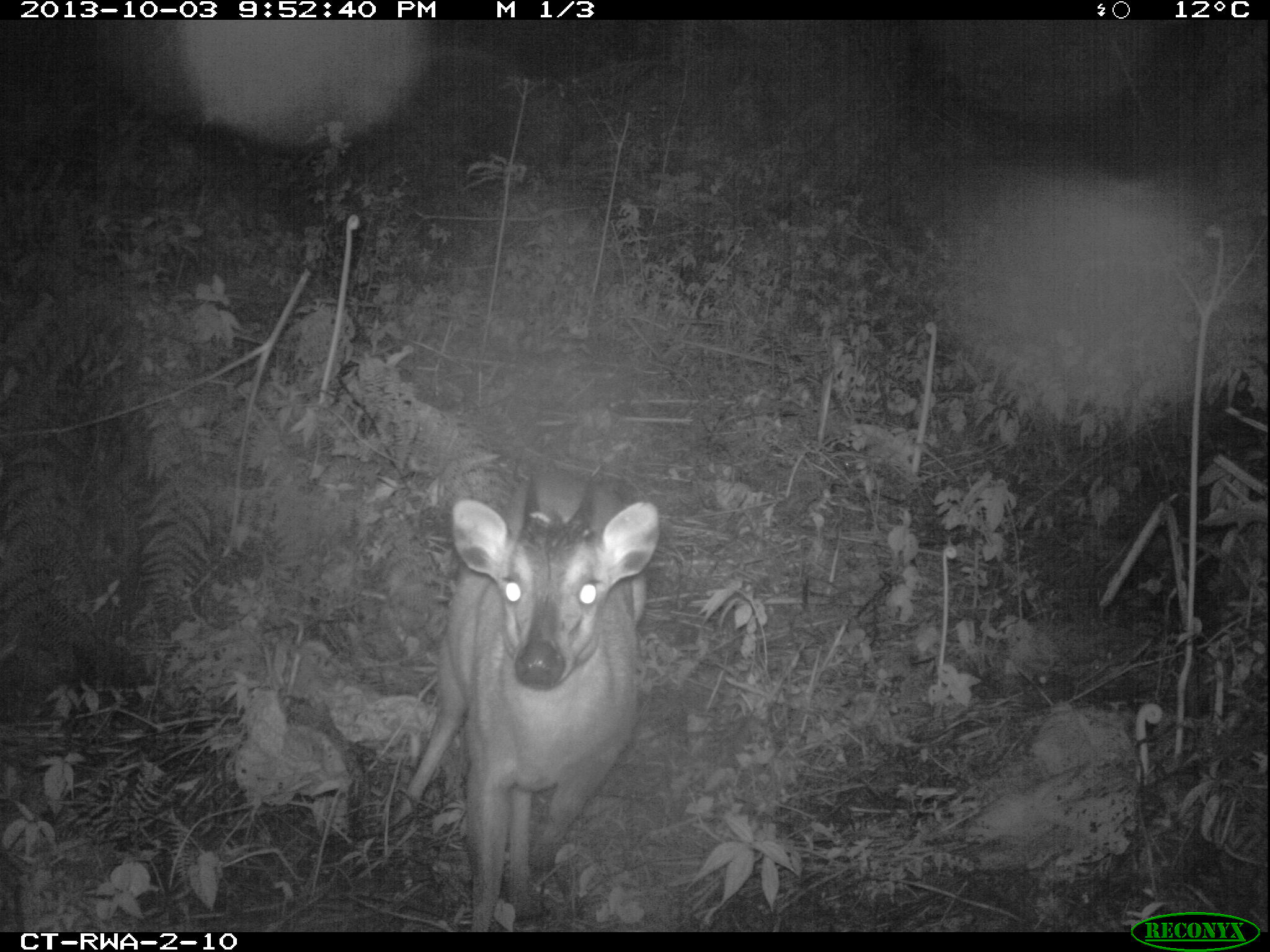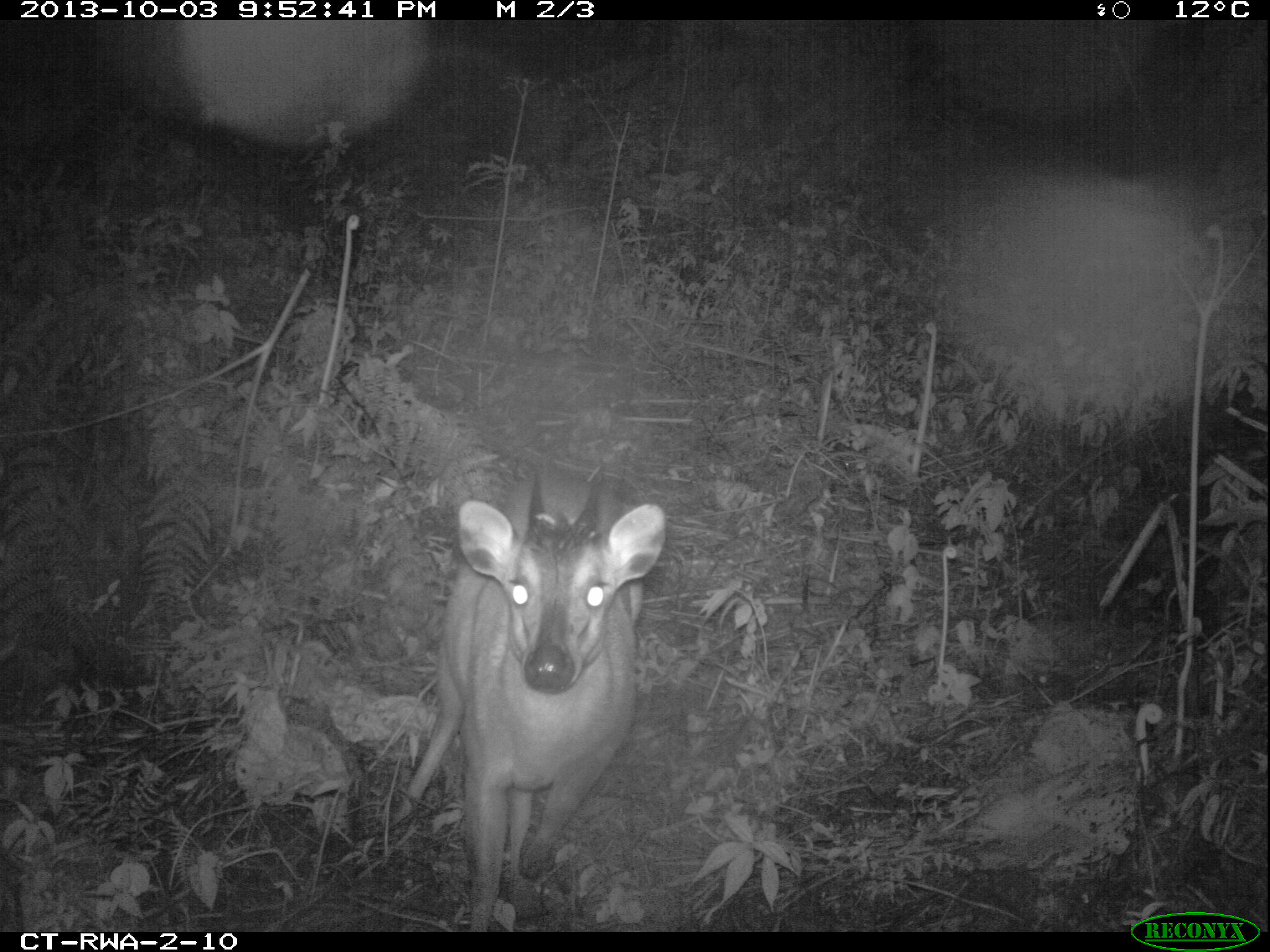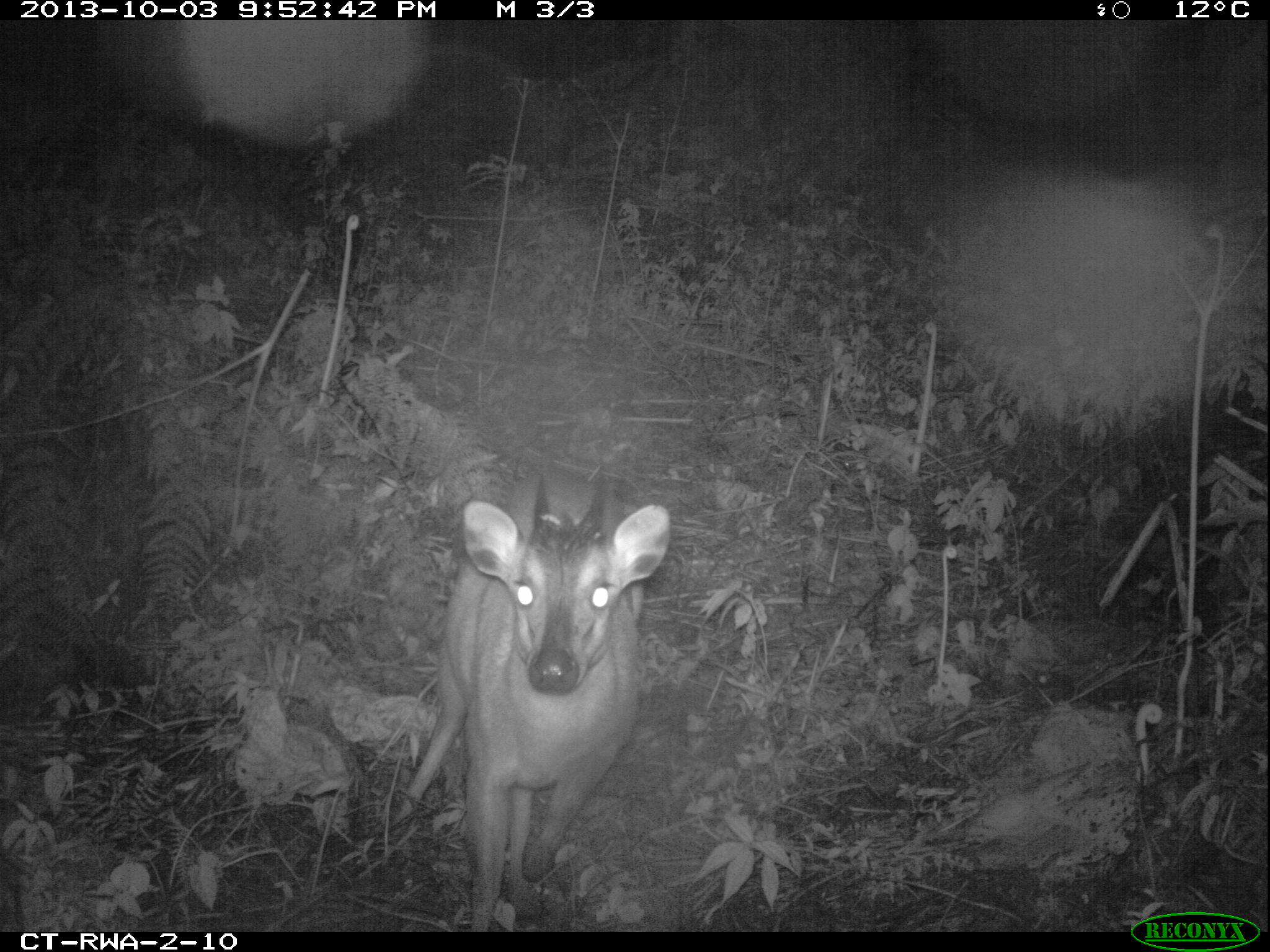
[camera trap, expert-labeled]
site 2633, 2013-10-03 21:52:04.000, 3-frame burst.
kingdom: Animalia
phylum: Chordata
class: Mammalia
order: Artiodactyla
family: Bovidae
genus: Cephalophus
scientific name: Cephalophus nigrifrons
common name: black-fronted duiker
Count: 1.